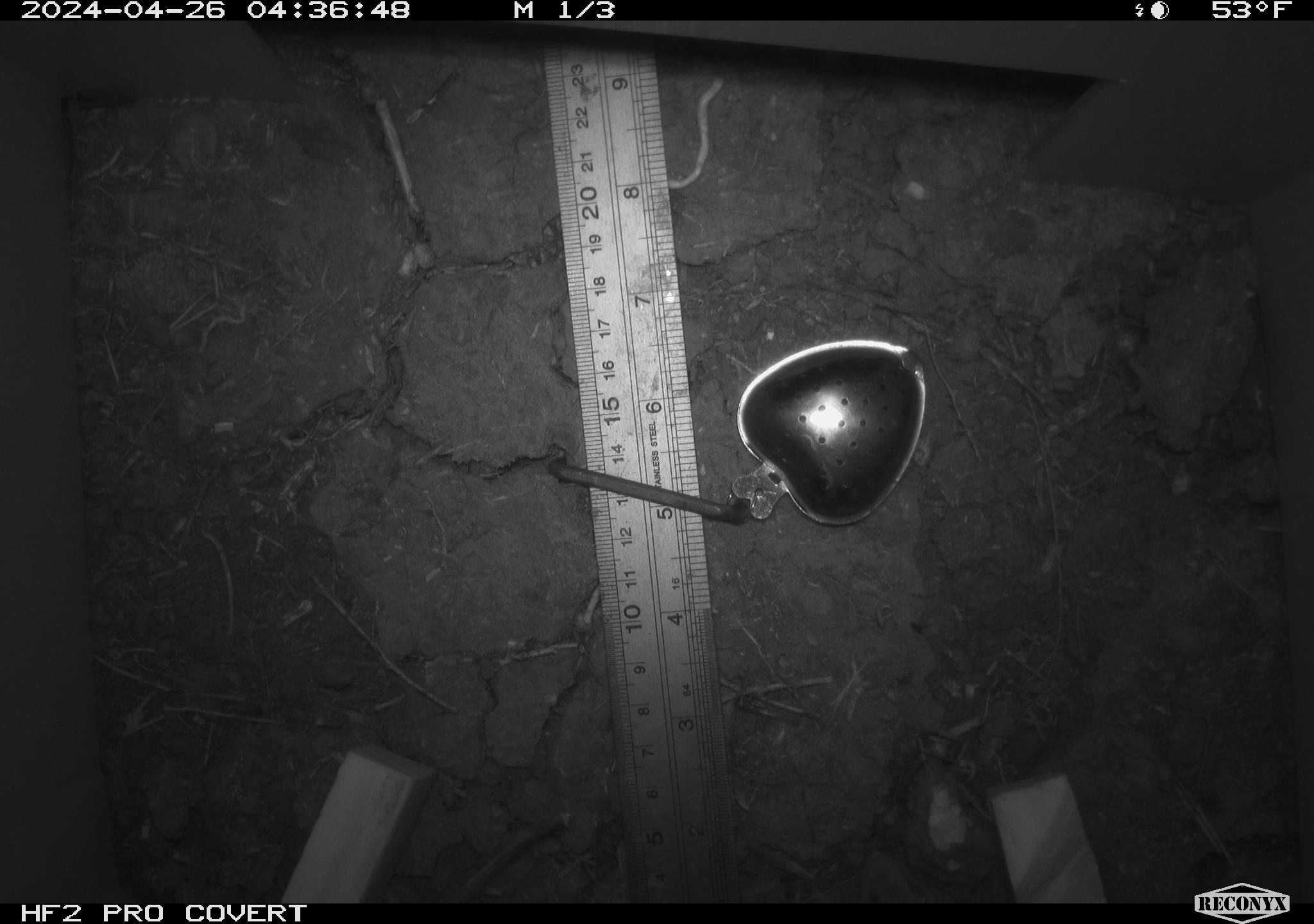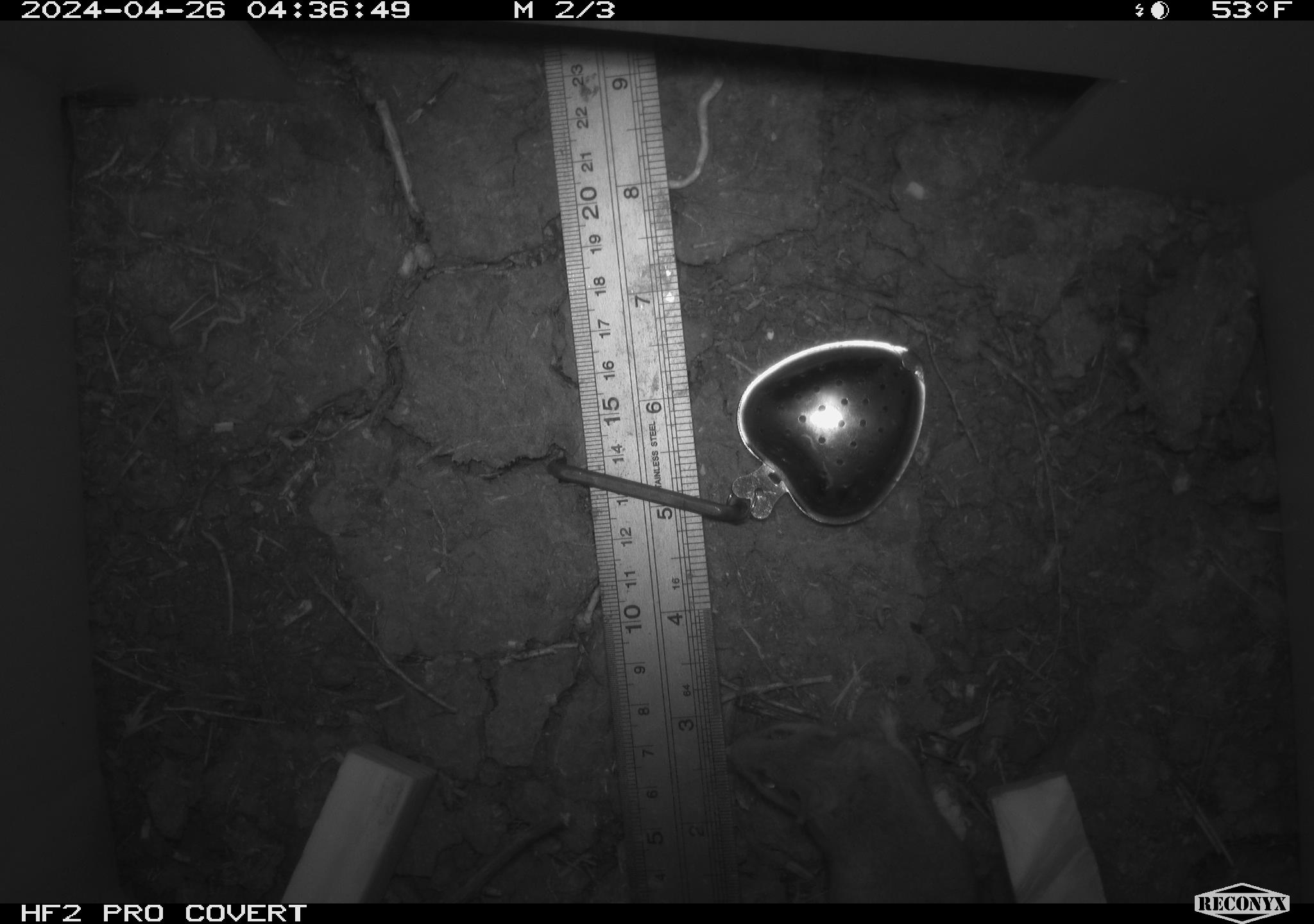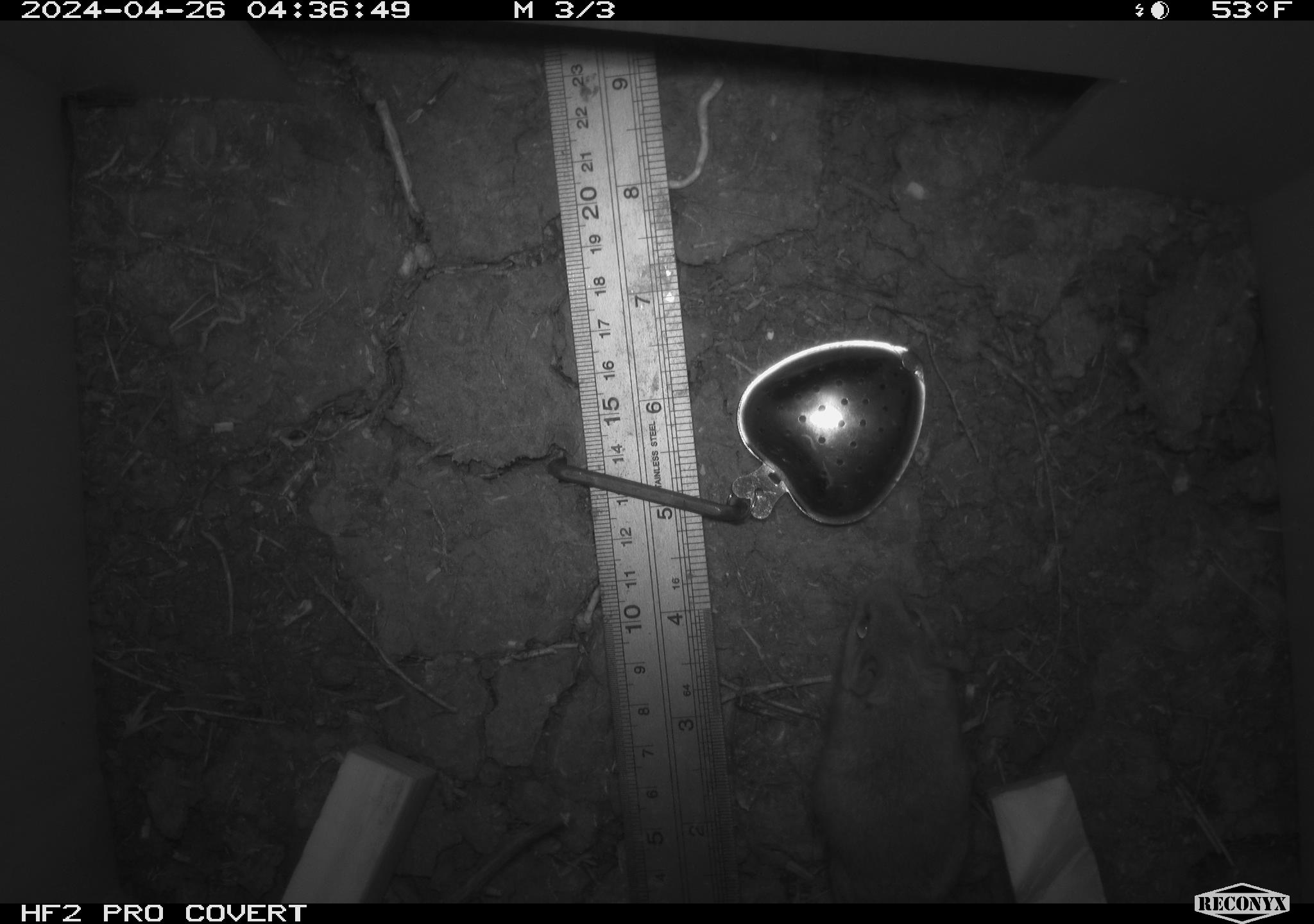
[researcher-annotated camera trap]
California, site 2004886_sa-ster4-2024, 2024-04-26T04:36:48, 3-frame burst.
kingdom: Animalia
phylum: Chordata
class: Mammalia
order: Rodentia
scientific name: Rodentia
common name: mouse species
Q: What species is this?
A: Mouse species (Rodentia).